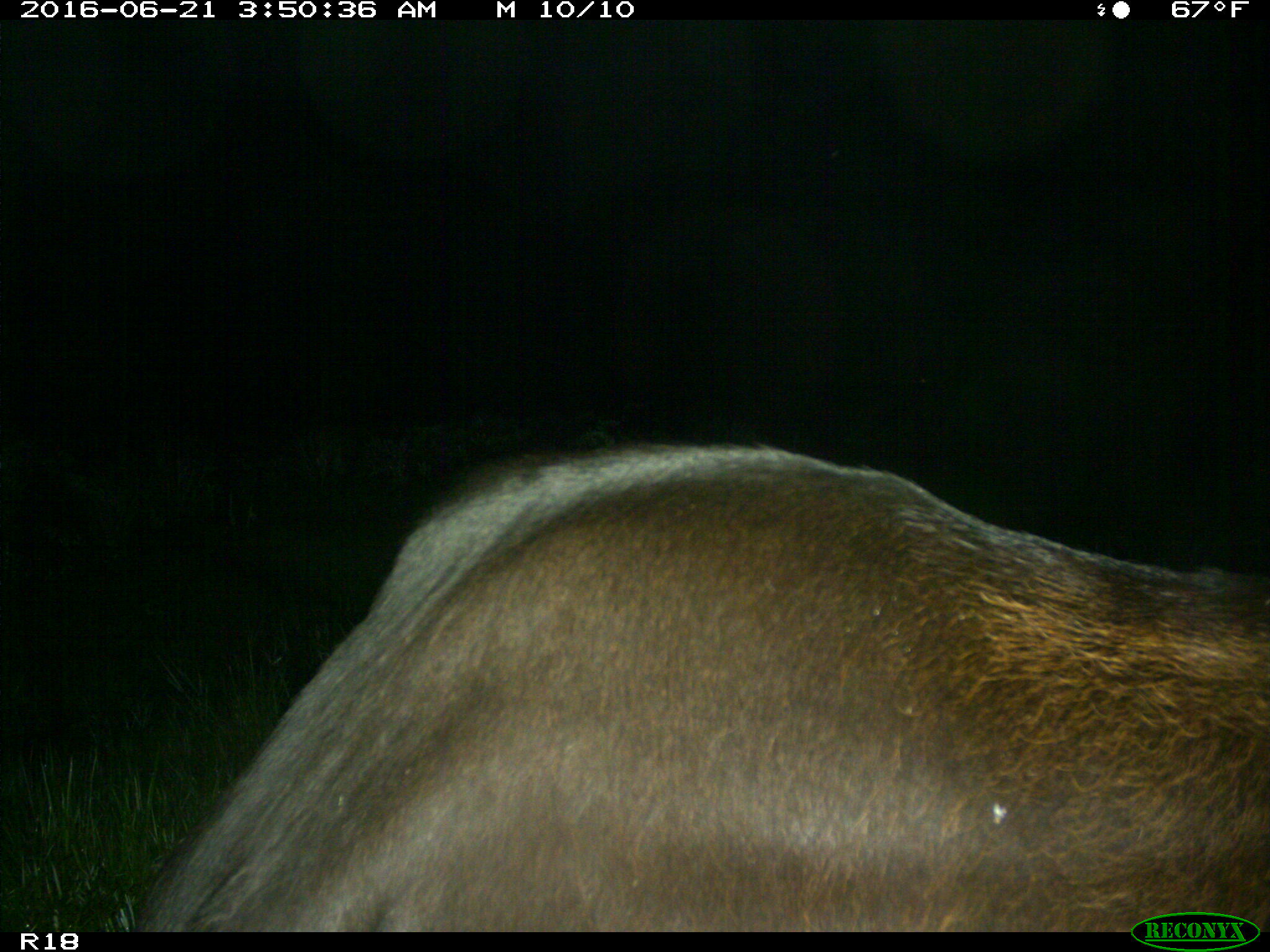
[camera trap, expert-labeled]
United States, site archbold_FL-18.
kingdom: Animalia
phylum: Chordata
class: Mammalia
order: Artiodactyla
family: Bovidae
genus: Bos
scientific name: Bos taurus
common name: domestic cow